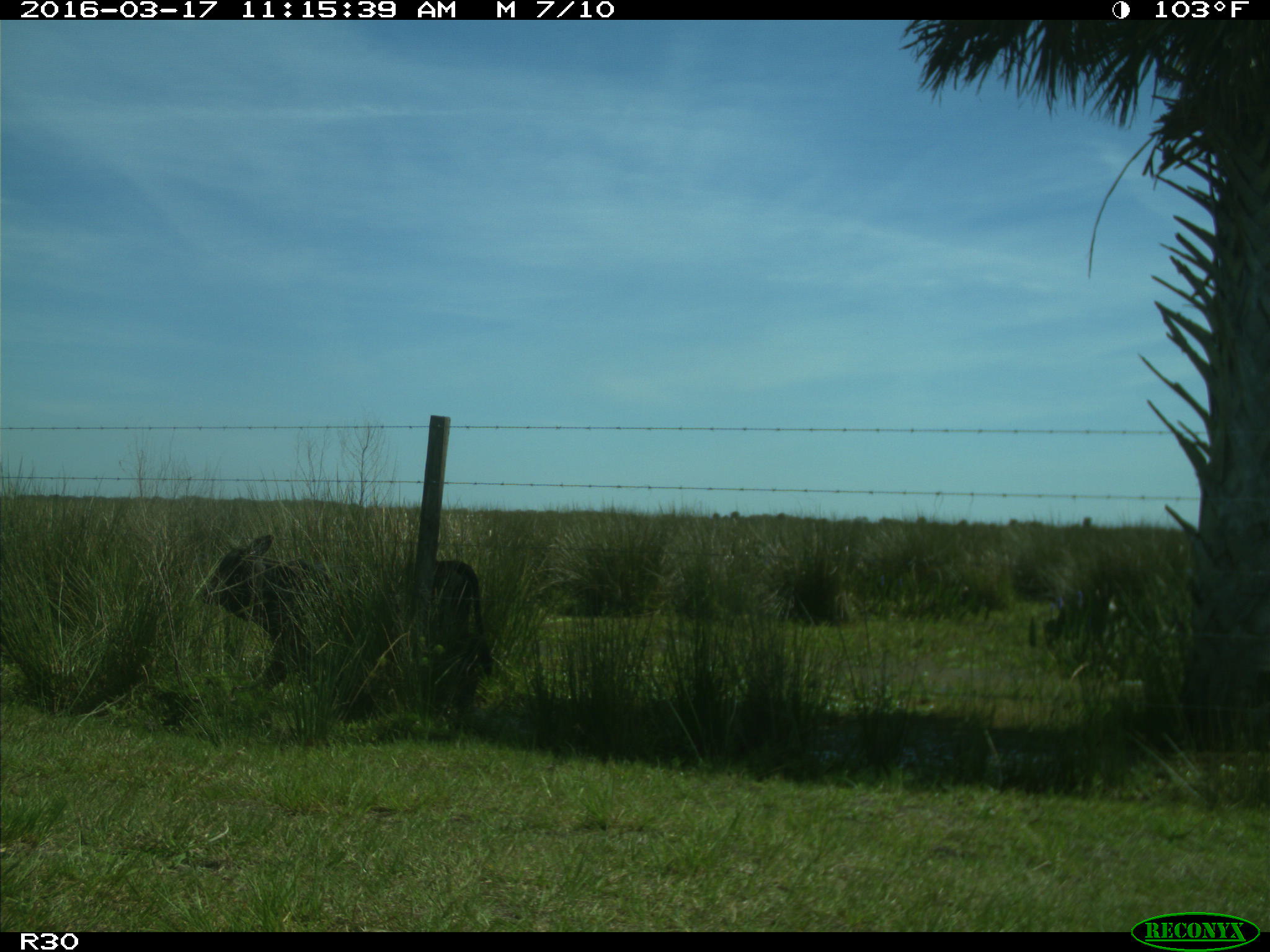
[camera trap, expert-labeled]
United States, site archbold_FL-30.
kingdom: Animalia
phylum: Chordata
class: Mammalia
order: Artiodactyla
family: Bovidae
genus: Bos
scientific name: Bos taurus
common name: domestic cow